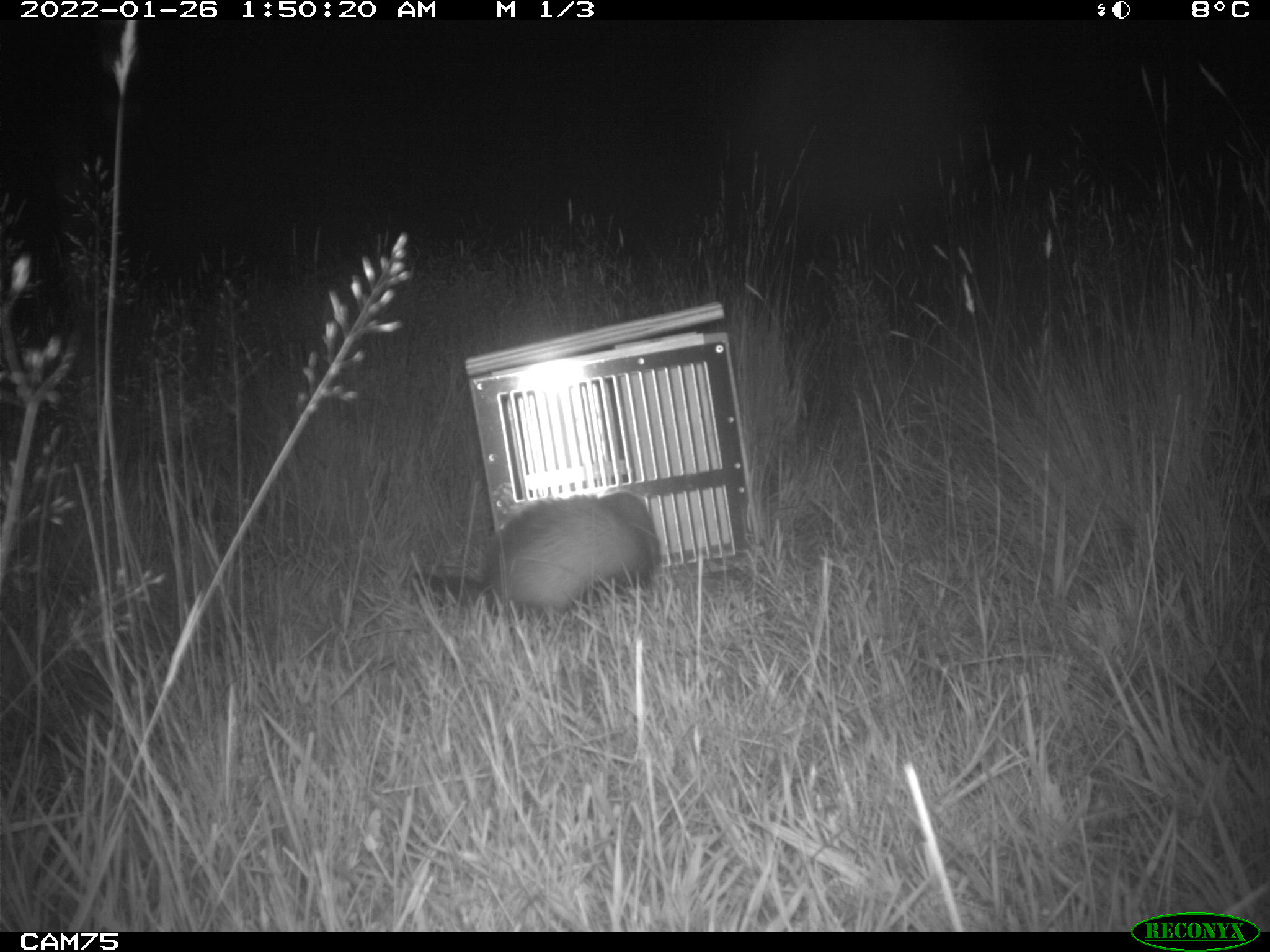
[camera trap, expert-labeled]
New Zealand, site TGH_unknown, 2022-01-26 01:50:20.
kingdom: Animalia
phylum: Chordata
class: Mammalia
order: Carnivora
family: Mustelidae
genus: Mustela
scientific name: Mustela furo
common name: ferret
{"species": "ferret (Mustela furo)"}